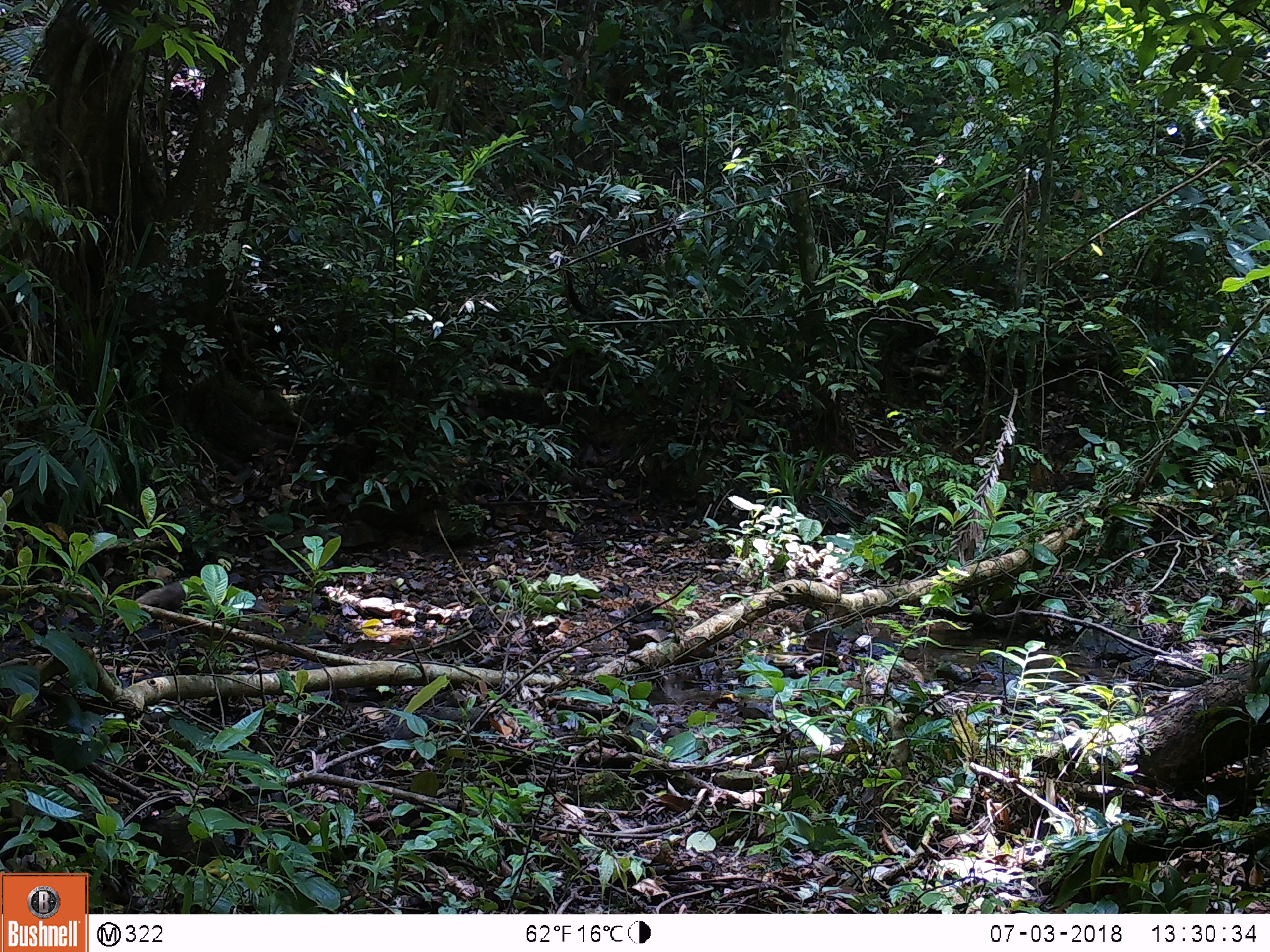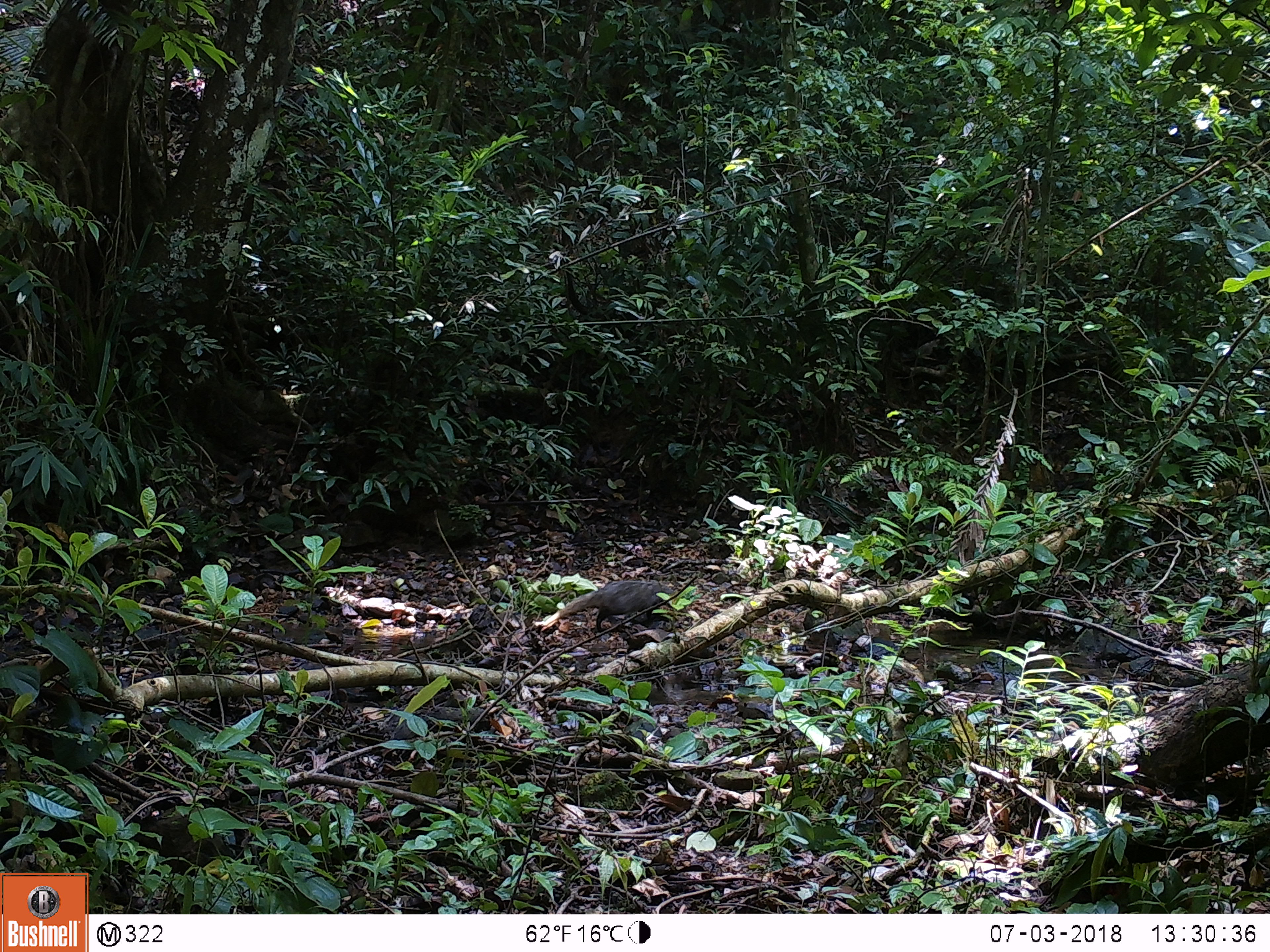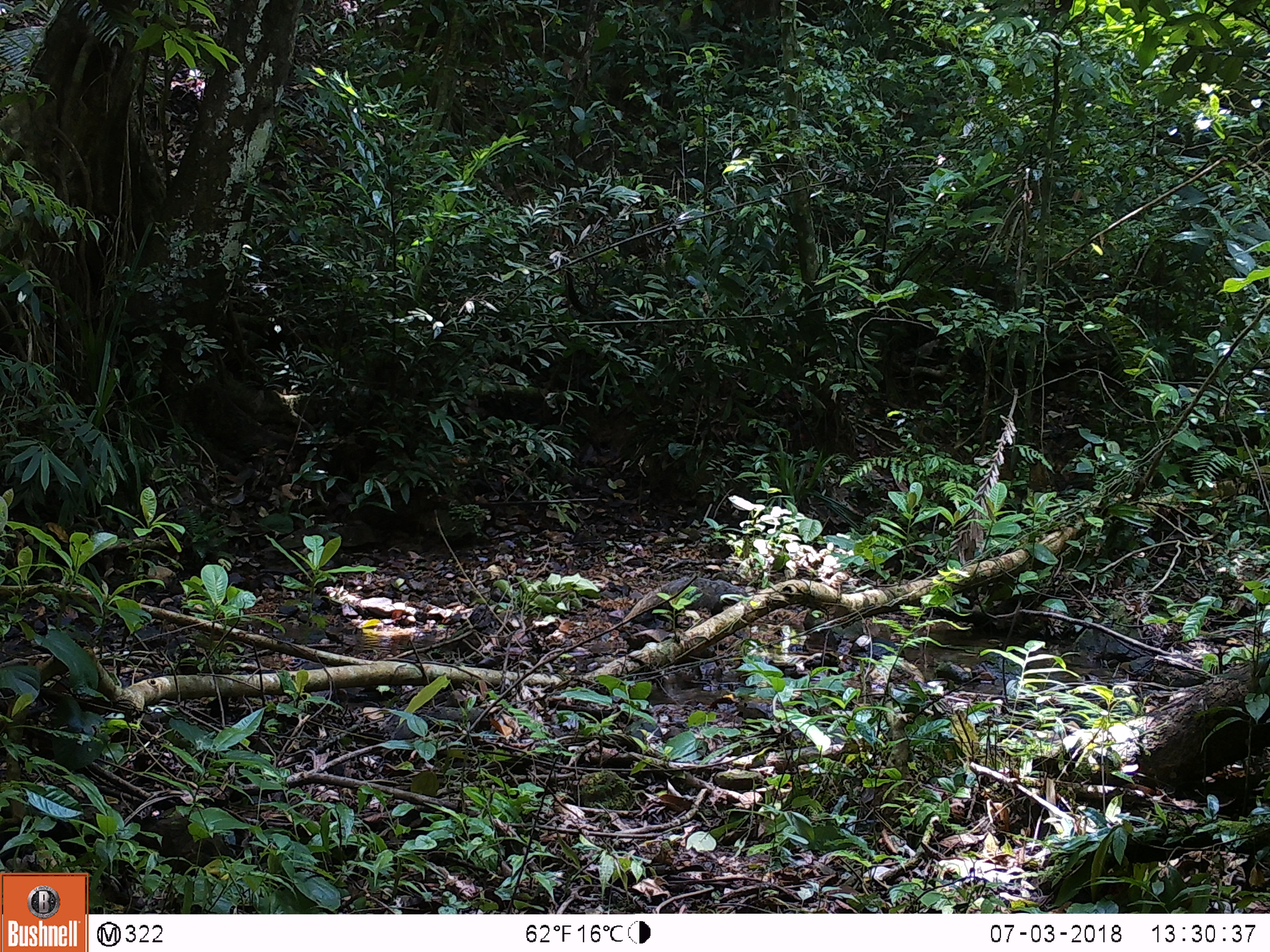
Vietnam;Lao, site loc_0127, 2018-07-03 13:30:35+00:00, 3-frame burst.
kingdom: Animalia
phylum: Chordata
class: Mammalia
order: Carnivora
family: Herpestidae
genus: Urva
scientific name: Urva urva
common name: crab-eating mongoose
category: crab eating mongoose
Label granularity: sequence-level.